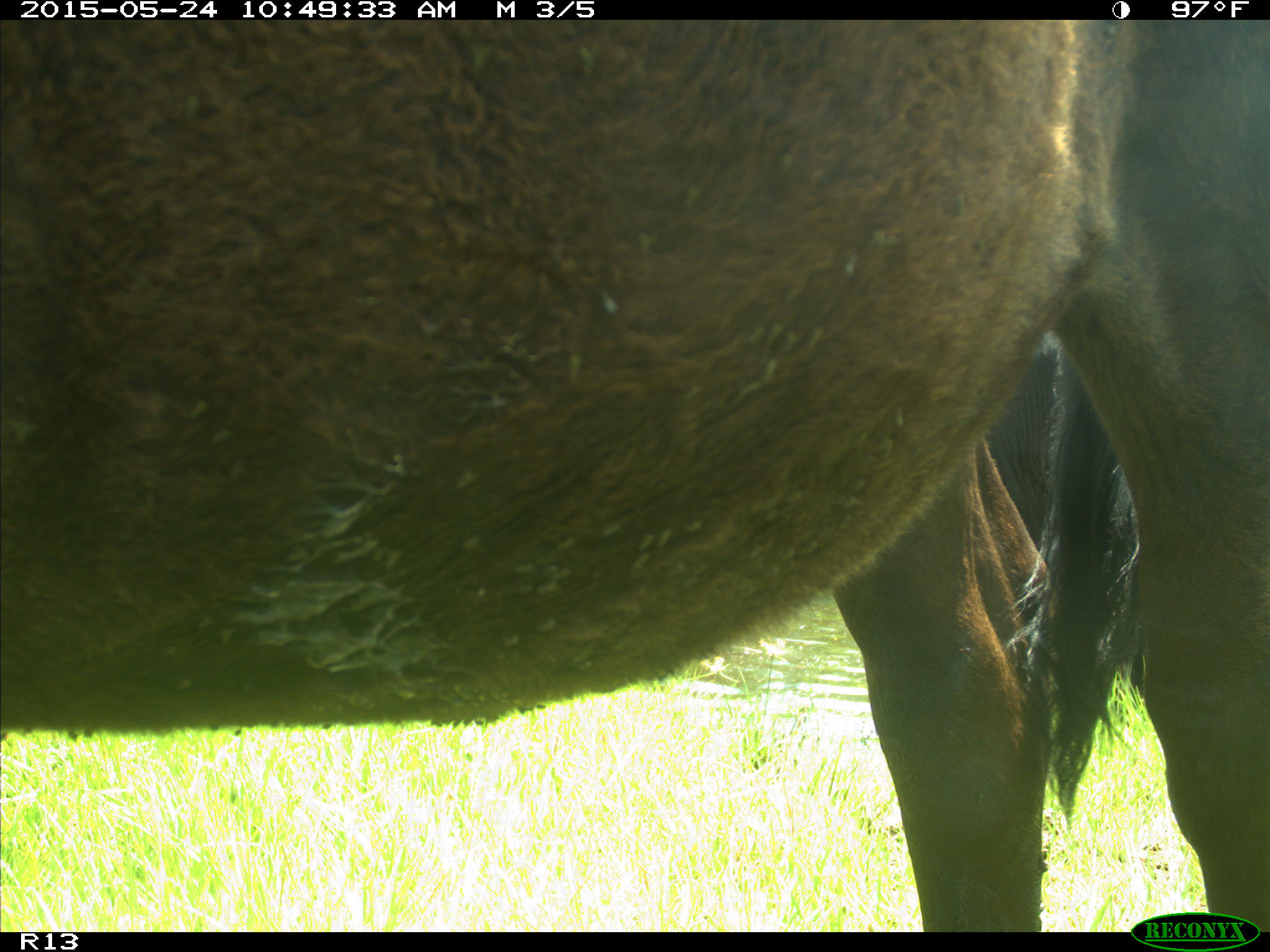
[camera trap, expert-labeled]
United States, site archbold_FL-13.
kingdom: Animalia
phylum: Chordata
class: Mammalia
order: Artiodactyla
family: Bovidae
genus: Bos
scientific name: Bos taurus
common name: domestic cow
Bos taurus (domestic cow).